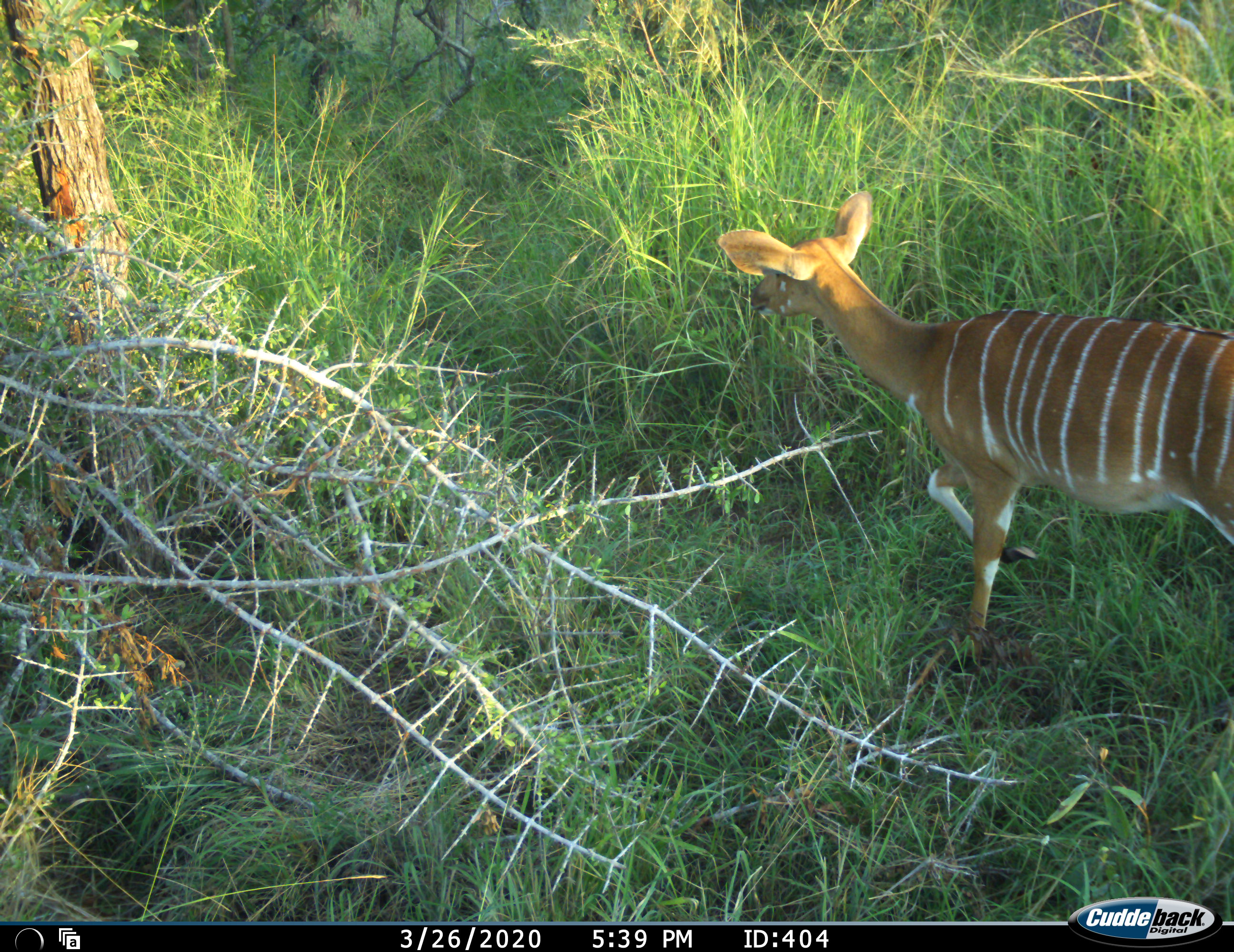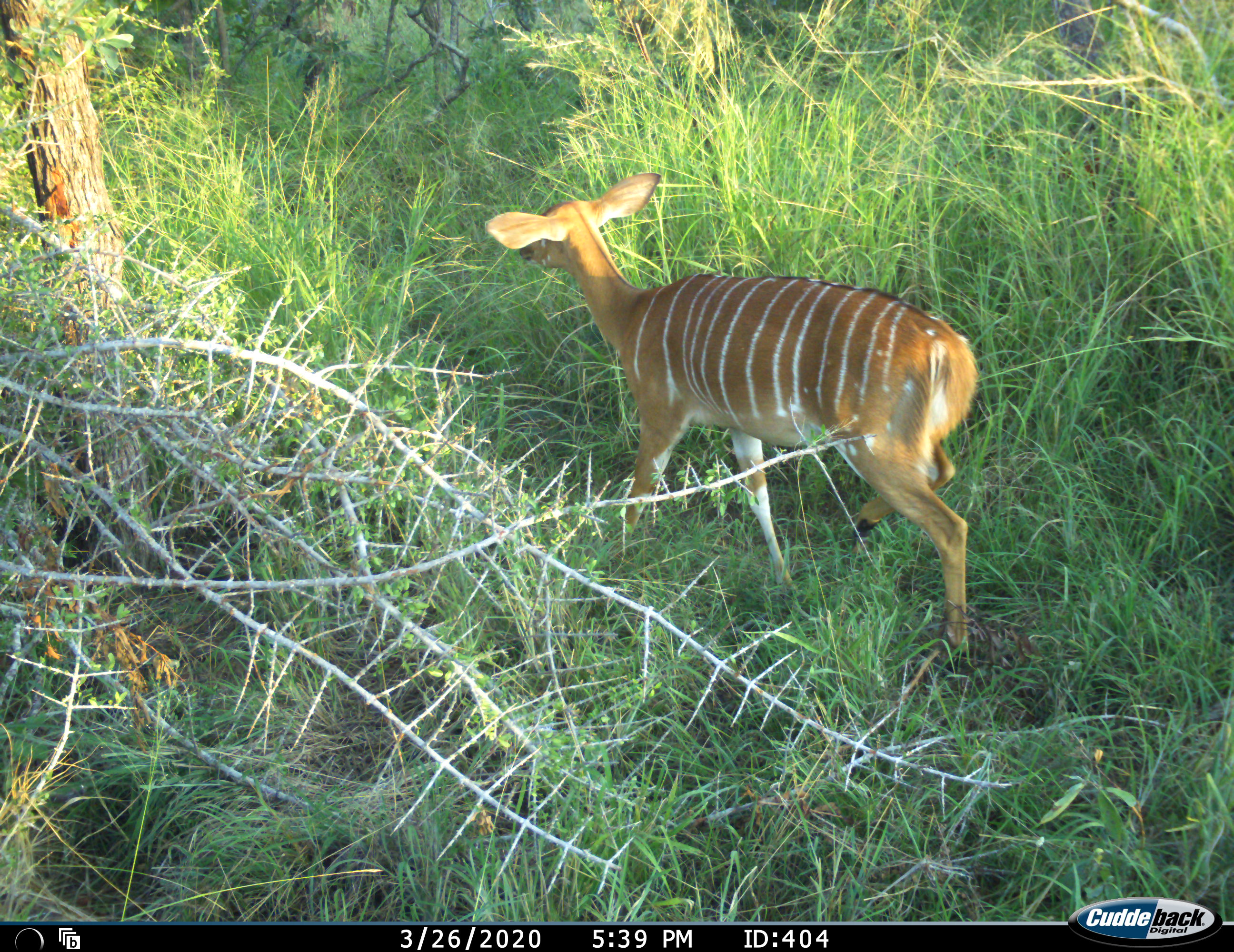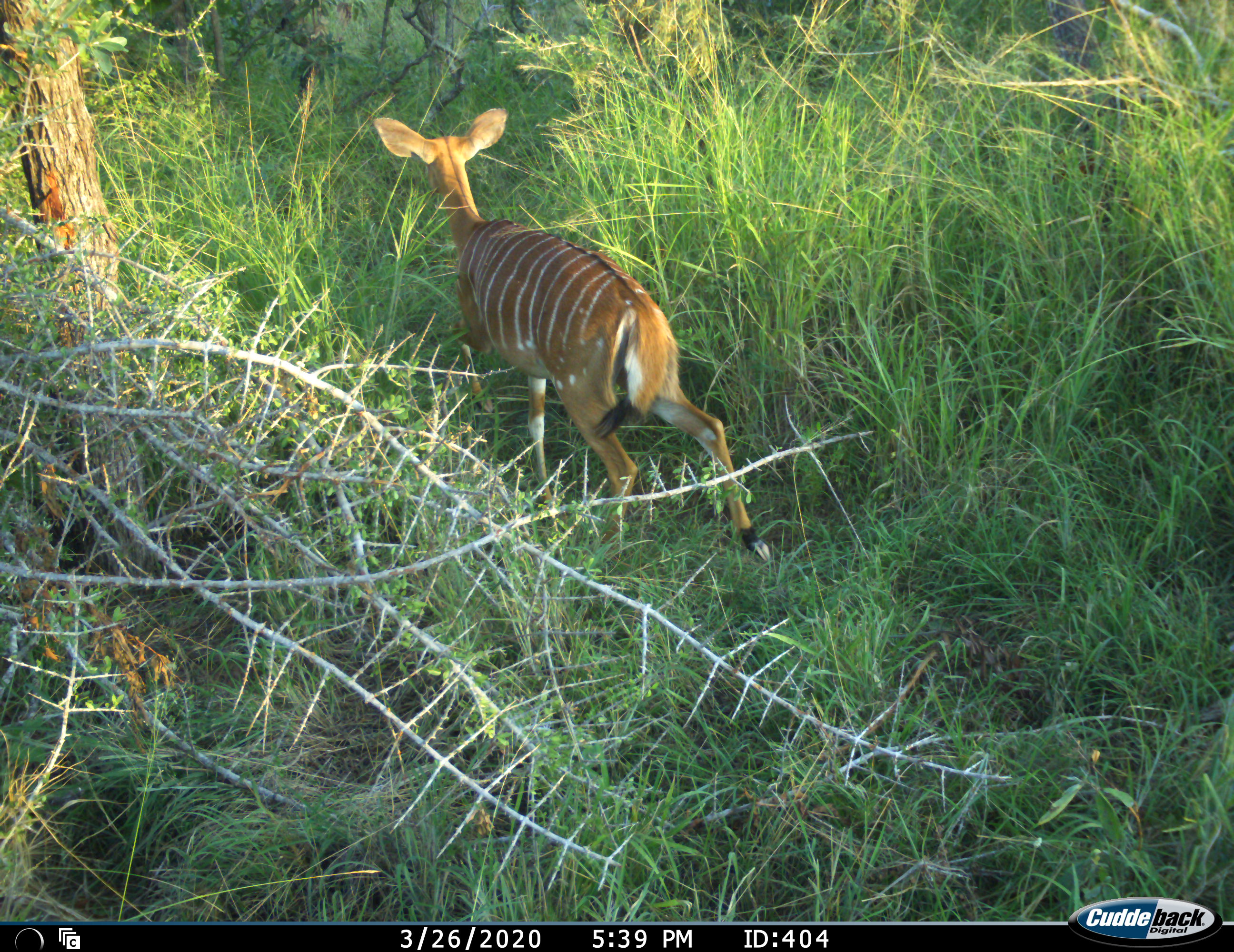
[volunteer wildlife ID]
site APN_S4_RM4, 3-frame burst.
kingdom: Animalia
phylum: Chordata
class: Mammalia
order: Artiodactyla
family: Bovidae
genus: Tragelaphus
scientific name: Tragelaphus angasii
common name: nyala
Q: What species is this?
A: Nyala (Tragelaphus angasii).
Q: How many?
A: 1.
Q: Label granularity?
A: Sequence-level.